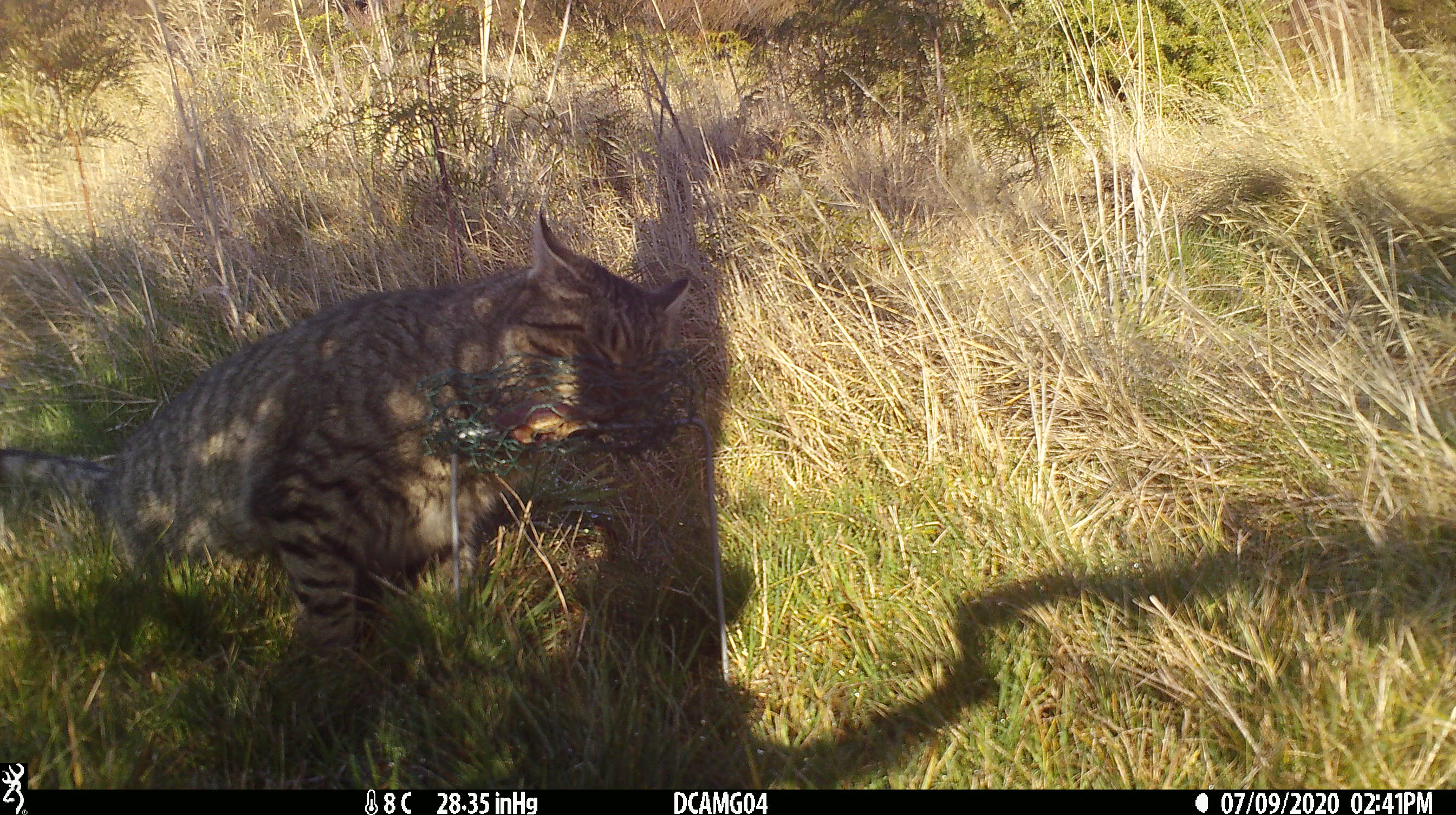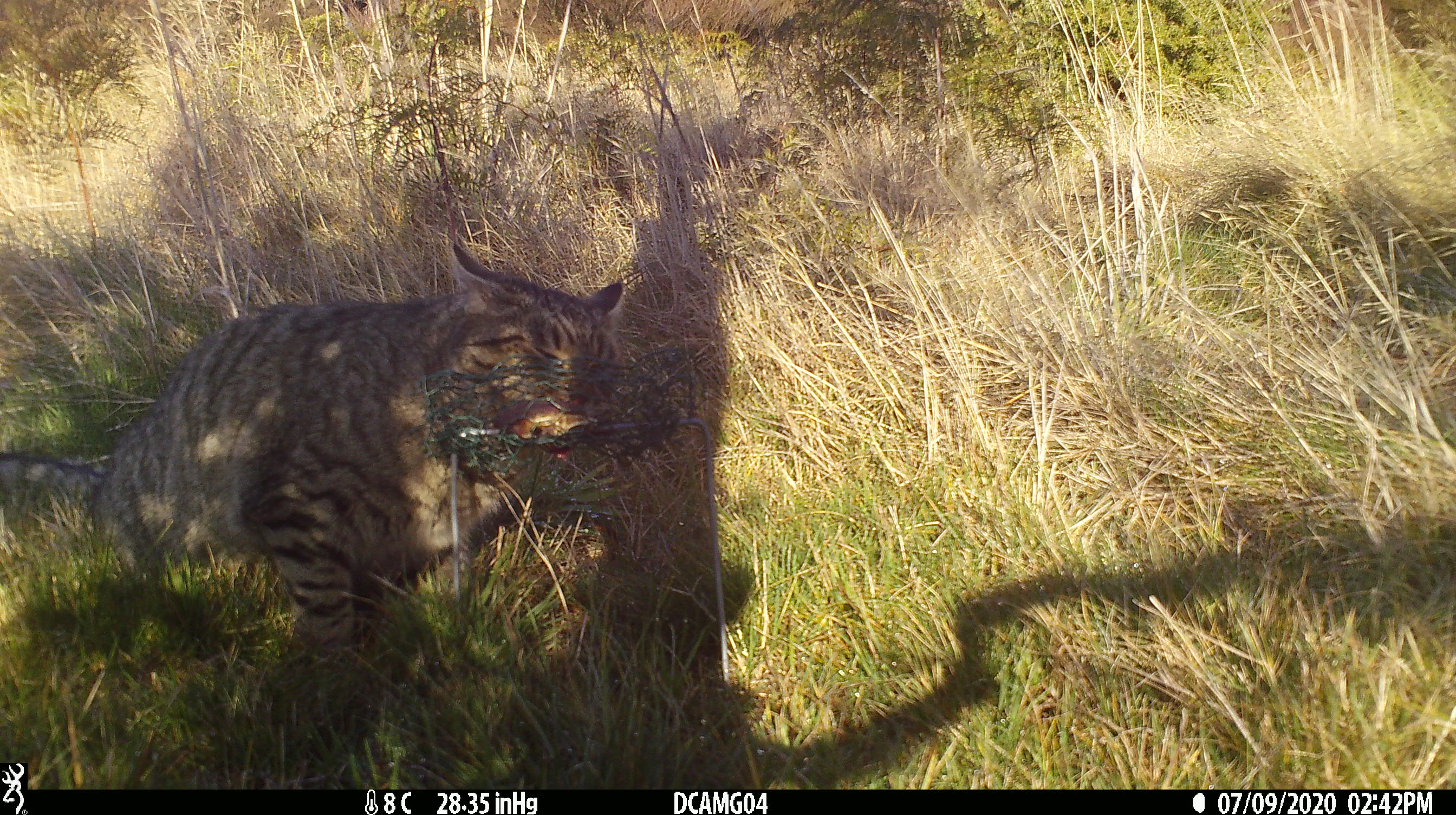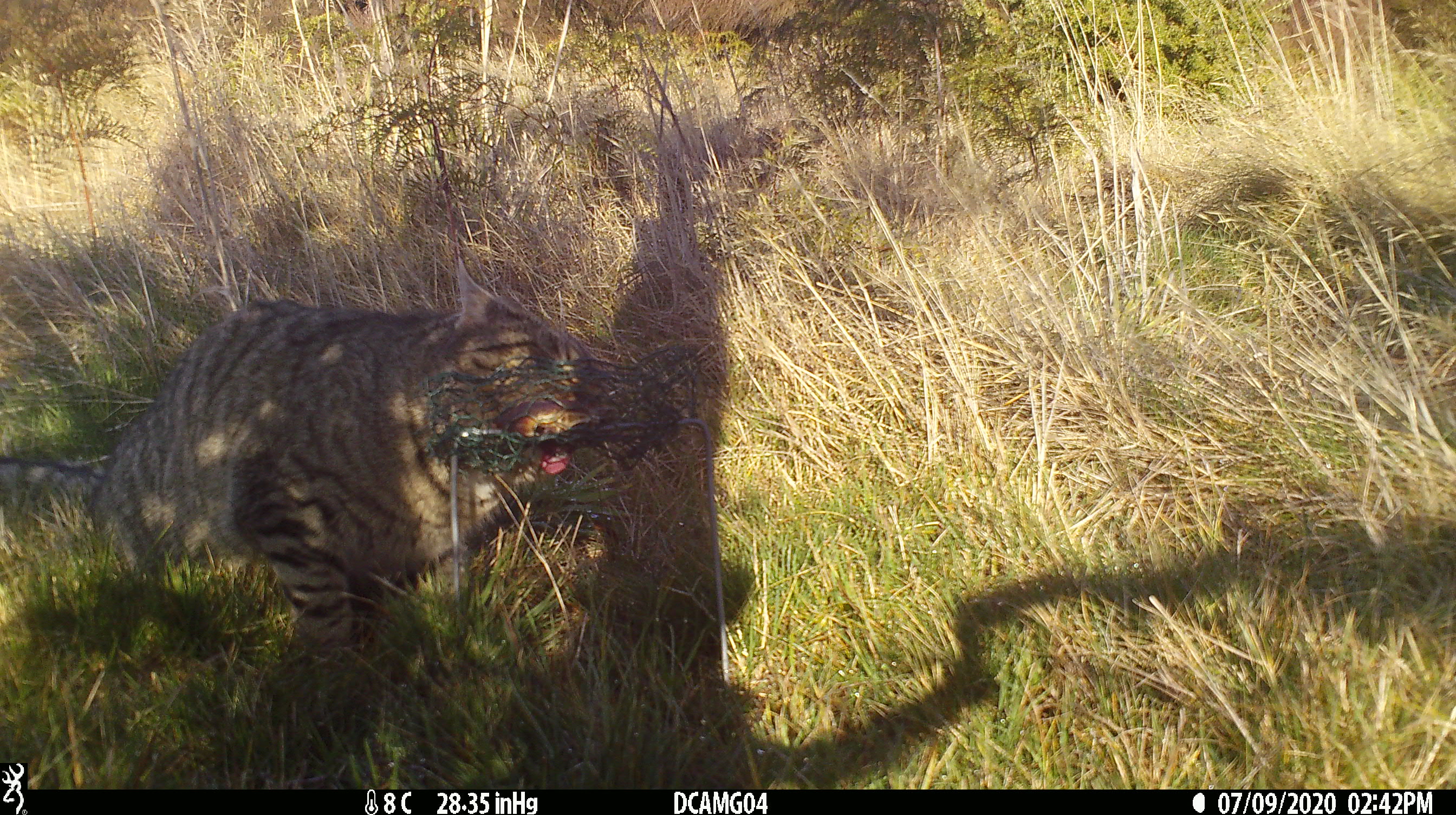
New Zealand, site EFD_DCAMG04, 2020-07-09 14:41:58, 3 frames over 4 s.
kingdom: Animalia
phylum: Chordata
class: Mammalia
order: Carnivora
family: Felidae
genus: Felis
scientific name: Felis catus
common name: domestic cat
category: cat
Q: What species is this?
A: Cat (domestic cat) (Felis catus).